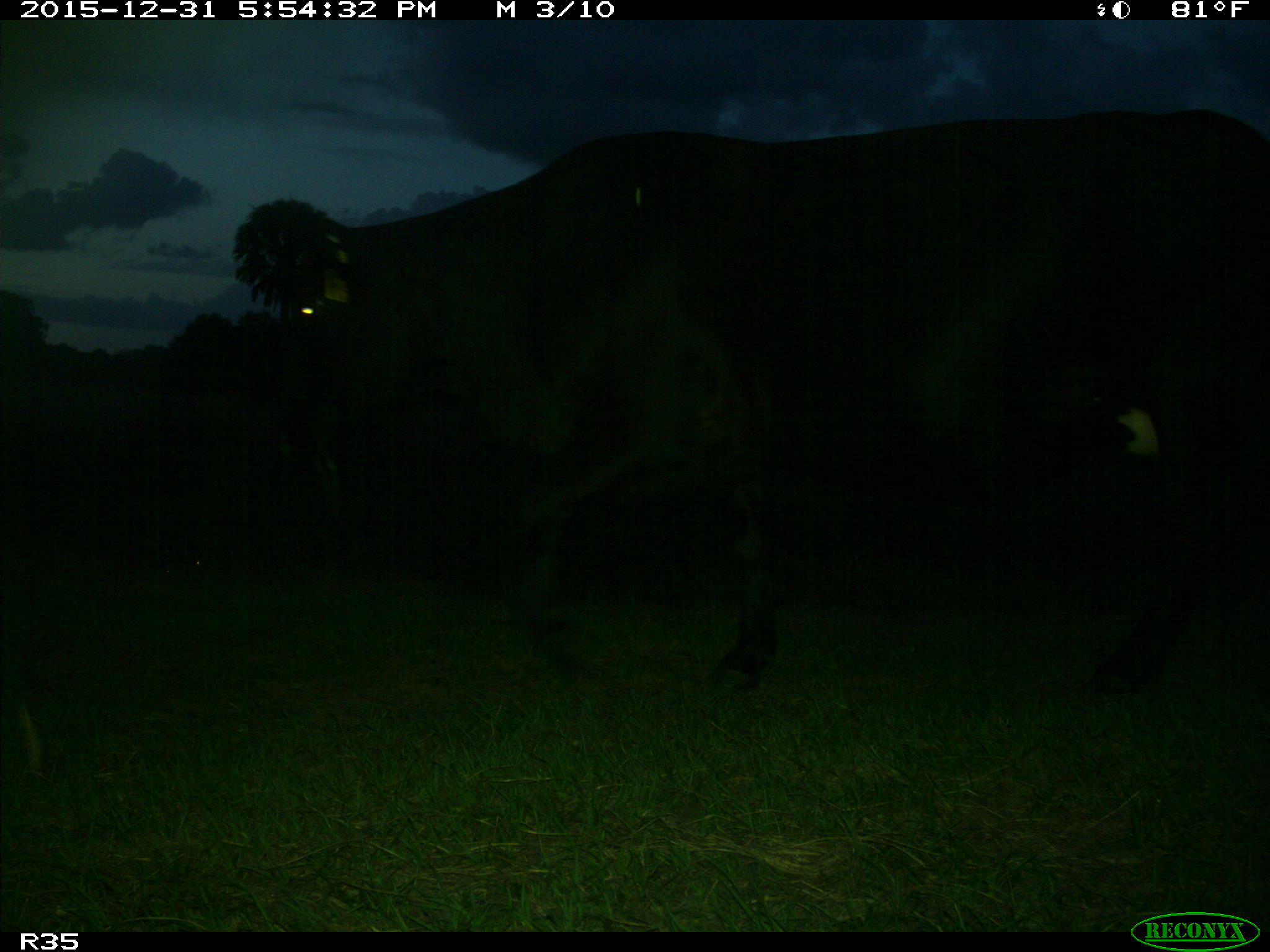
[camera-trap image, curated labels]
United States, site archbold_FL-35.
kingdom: Animalia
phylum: Chordata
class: Mammalia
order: Artiodactyla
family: Bovidae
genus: Bos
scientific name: Bos taurus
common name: domestic cow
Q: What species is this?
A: Bos taurus (domestic cow).